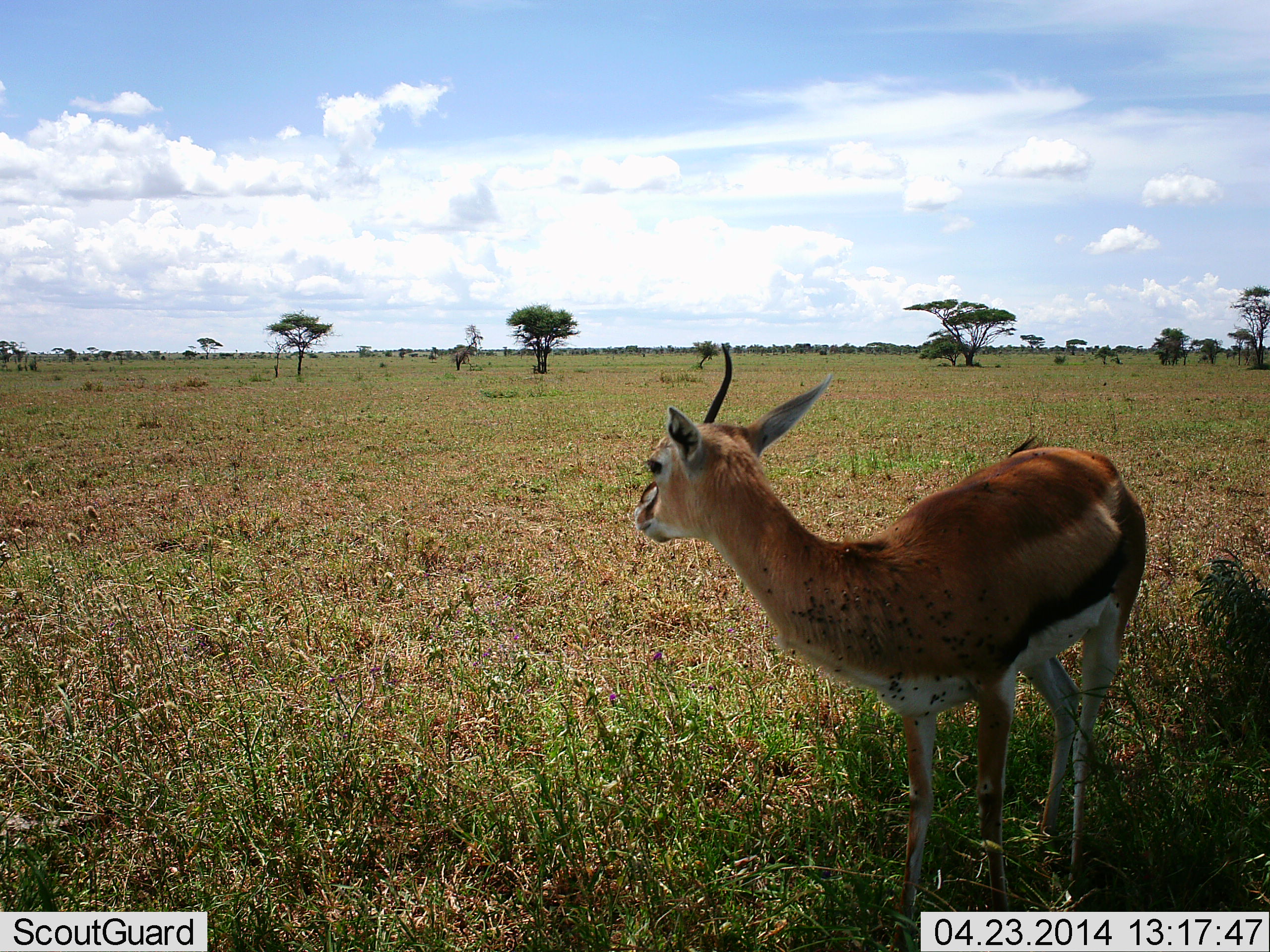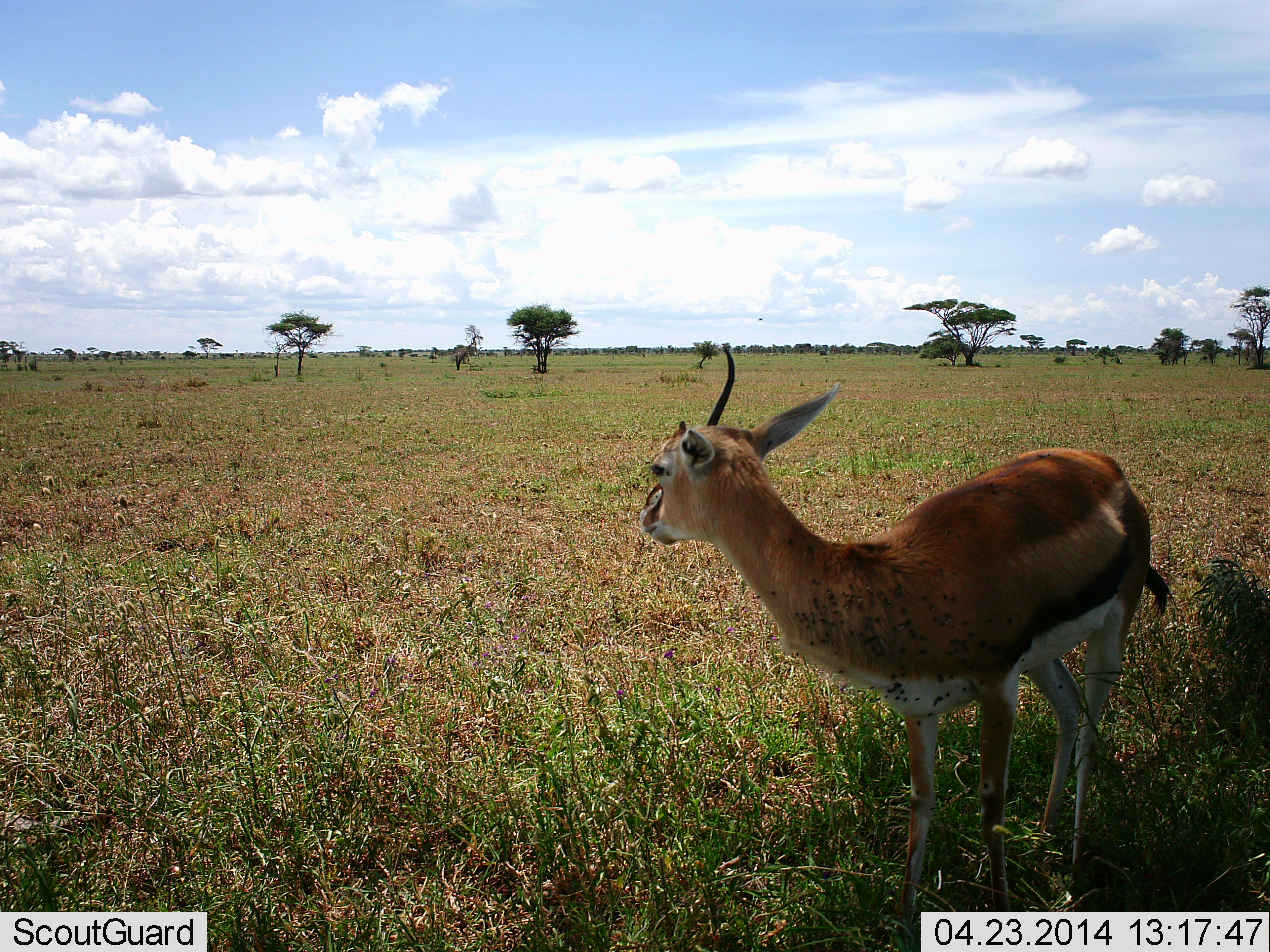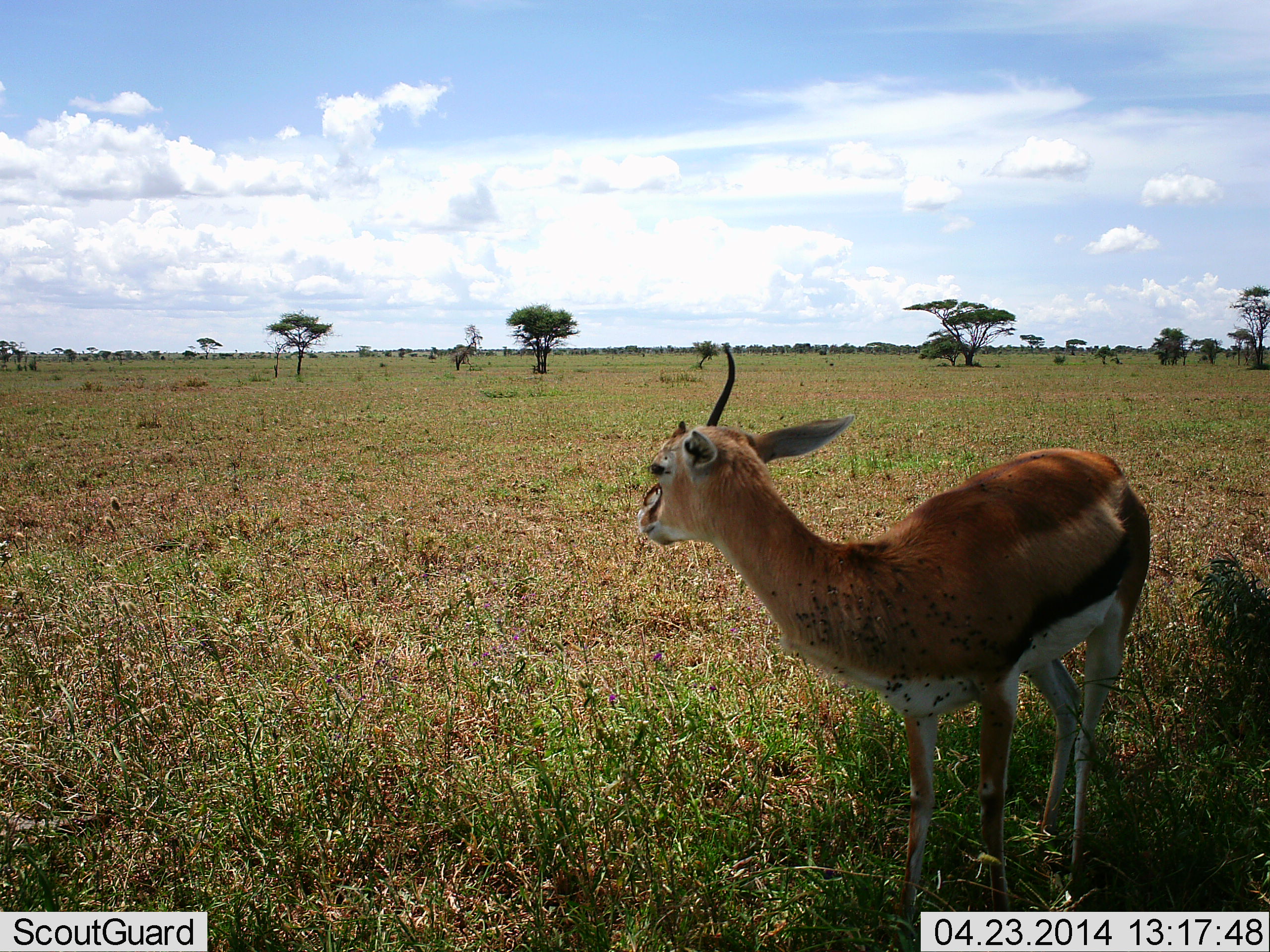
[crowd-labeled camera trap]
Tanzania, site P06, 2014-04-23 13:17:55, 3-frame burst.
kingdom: Animalia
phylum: Chordata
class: Mammalia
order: Artiodactyla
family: Bovidae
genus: Eudorcas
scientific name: Eudorcas thomsonii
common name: thomson's gazelle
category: gazellethomsons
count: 1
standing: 100%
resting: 0%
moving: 0%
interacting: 0%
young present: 0%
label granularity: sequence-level